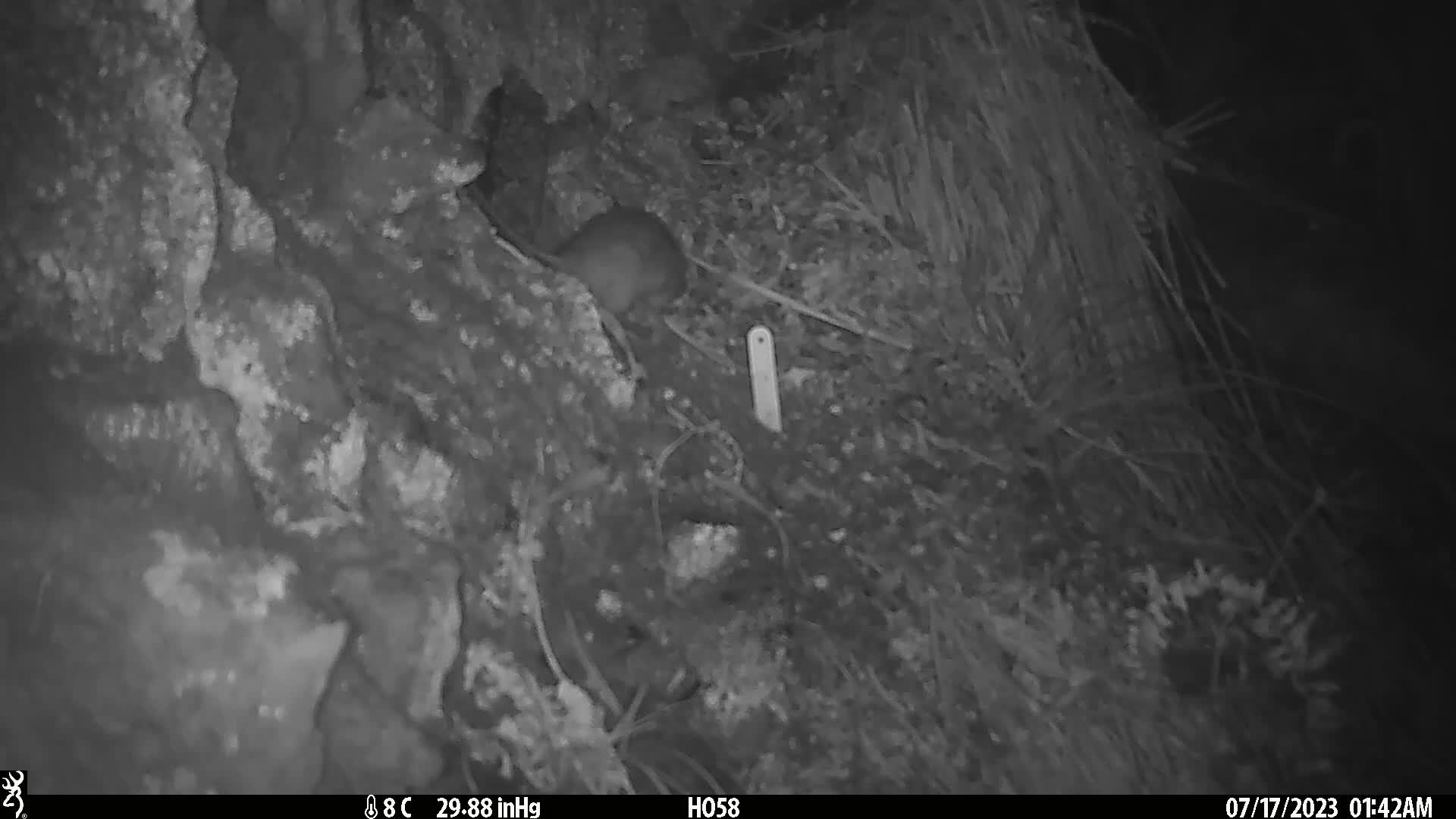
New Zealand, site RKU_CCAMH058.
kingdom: Animalia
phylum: Chordata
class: Mammalia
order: Rodentia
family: Muridae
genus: Rattus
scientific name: Rattus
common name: rat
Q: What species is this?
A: Rat (Rattus).